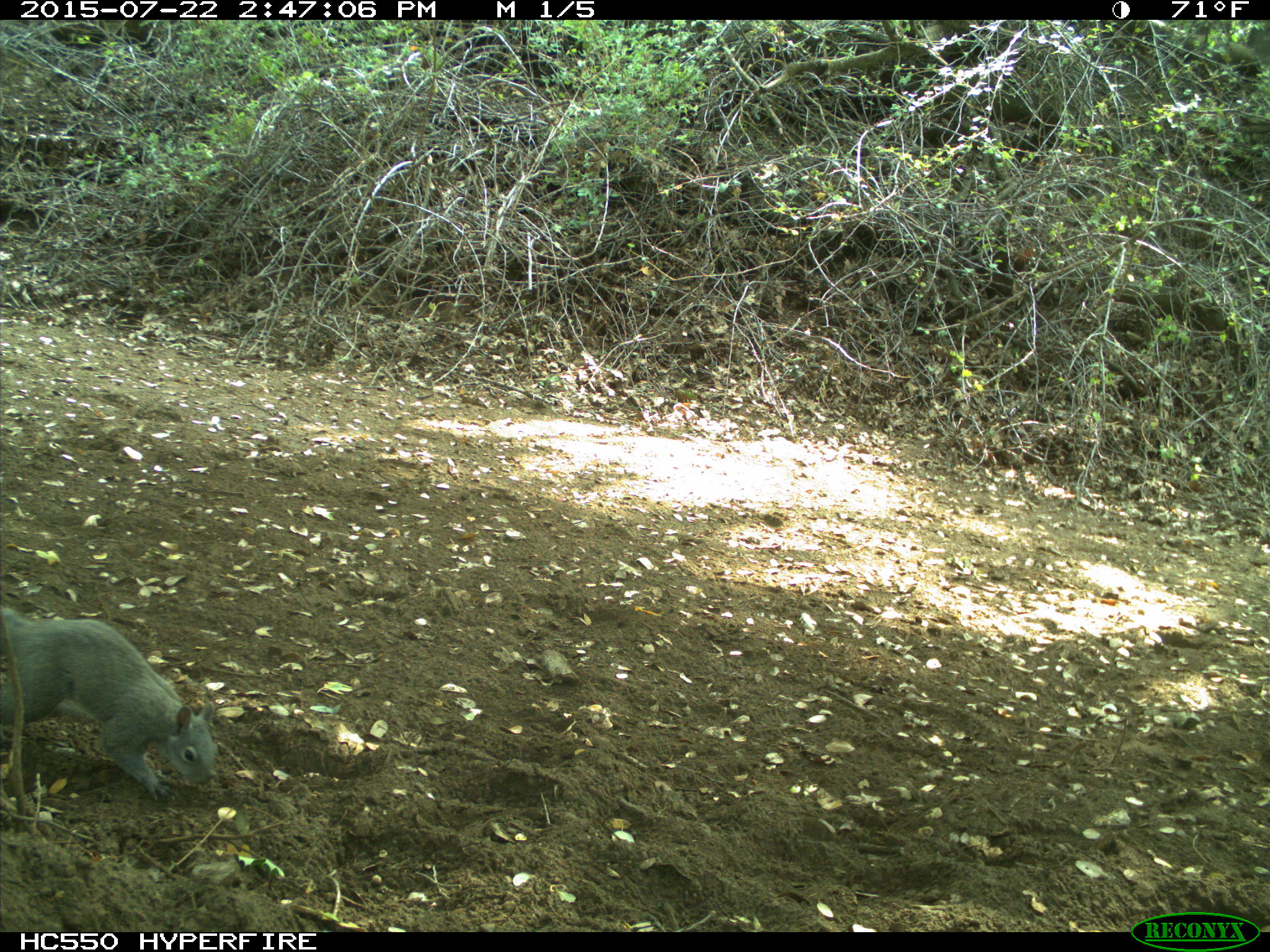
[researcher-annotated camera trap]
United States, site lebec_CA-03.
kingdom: Animalia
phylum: Chordata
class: Mammalia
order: Rodentia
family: Sciuridae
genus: Sciurus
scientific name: Sciurus carolinensis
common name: eastern gray squirrel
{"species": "Sciurus carolinensis (eastern gray squirrel)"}